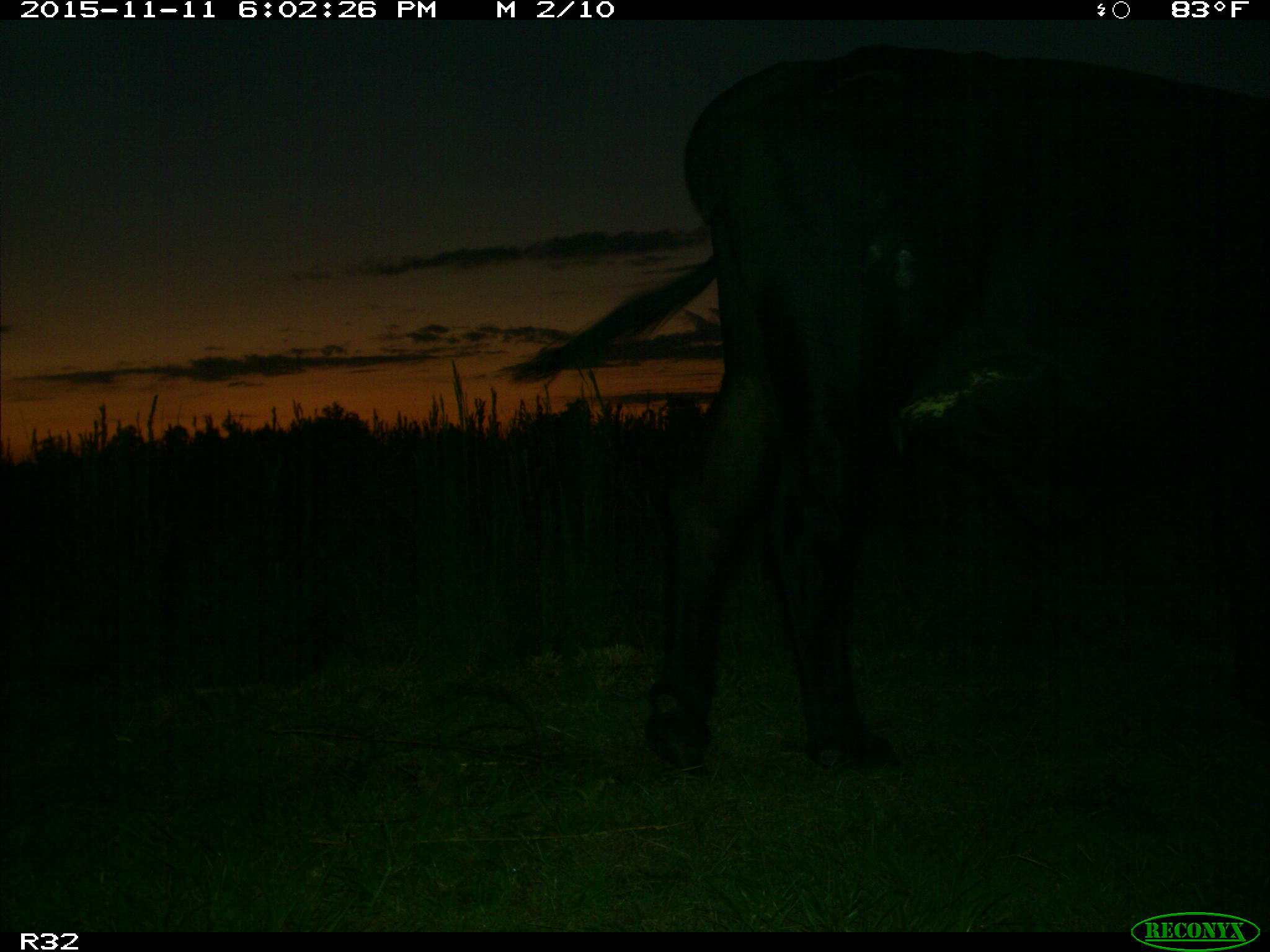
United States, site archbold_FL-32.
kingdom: Animalia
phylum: Chordata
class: Mammalia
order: Artiodactyla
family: Bovidae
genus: Bos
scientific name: Bos taurus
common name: domestic cow